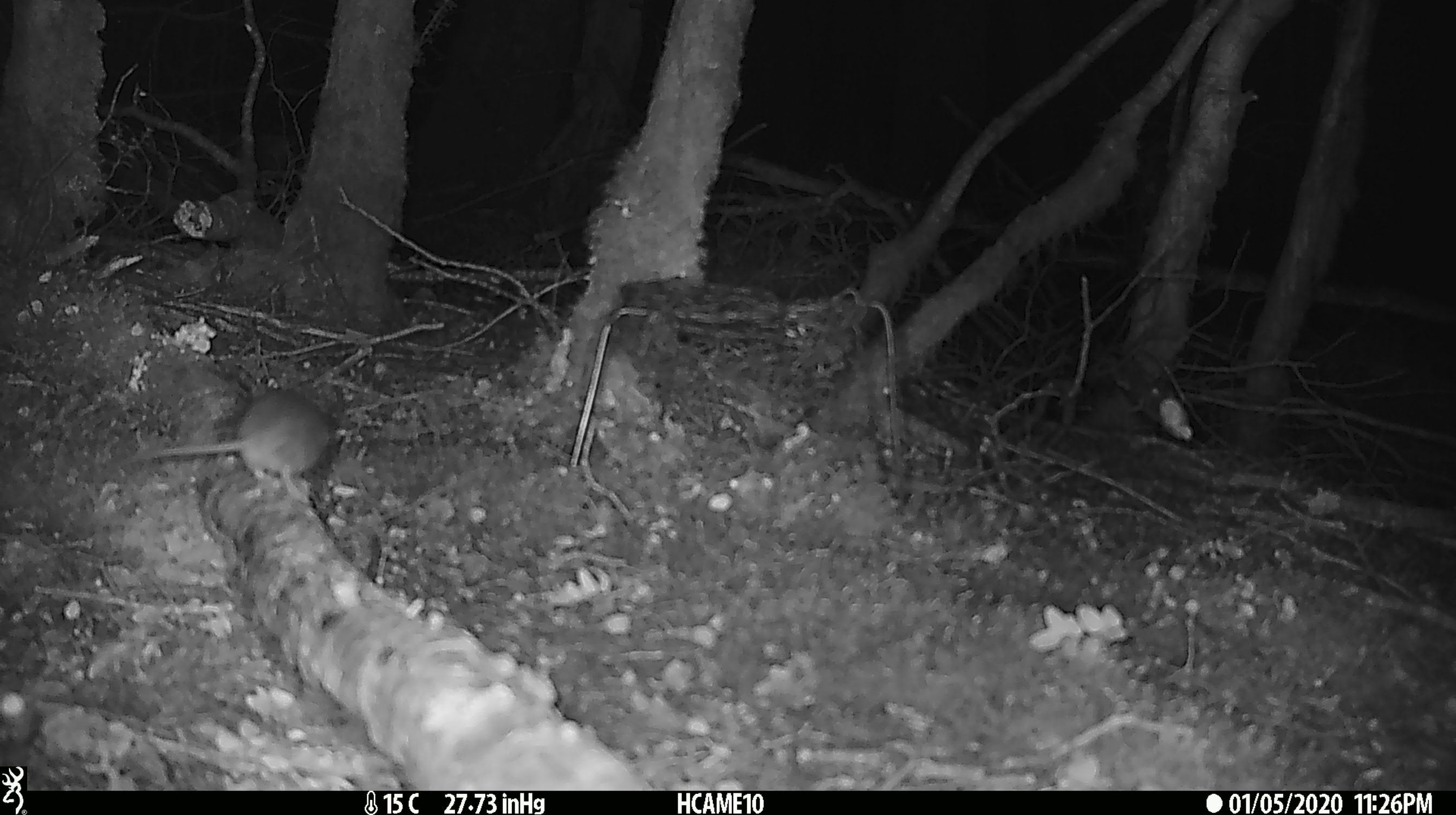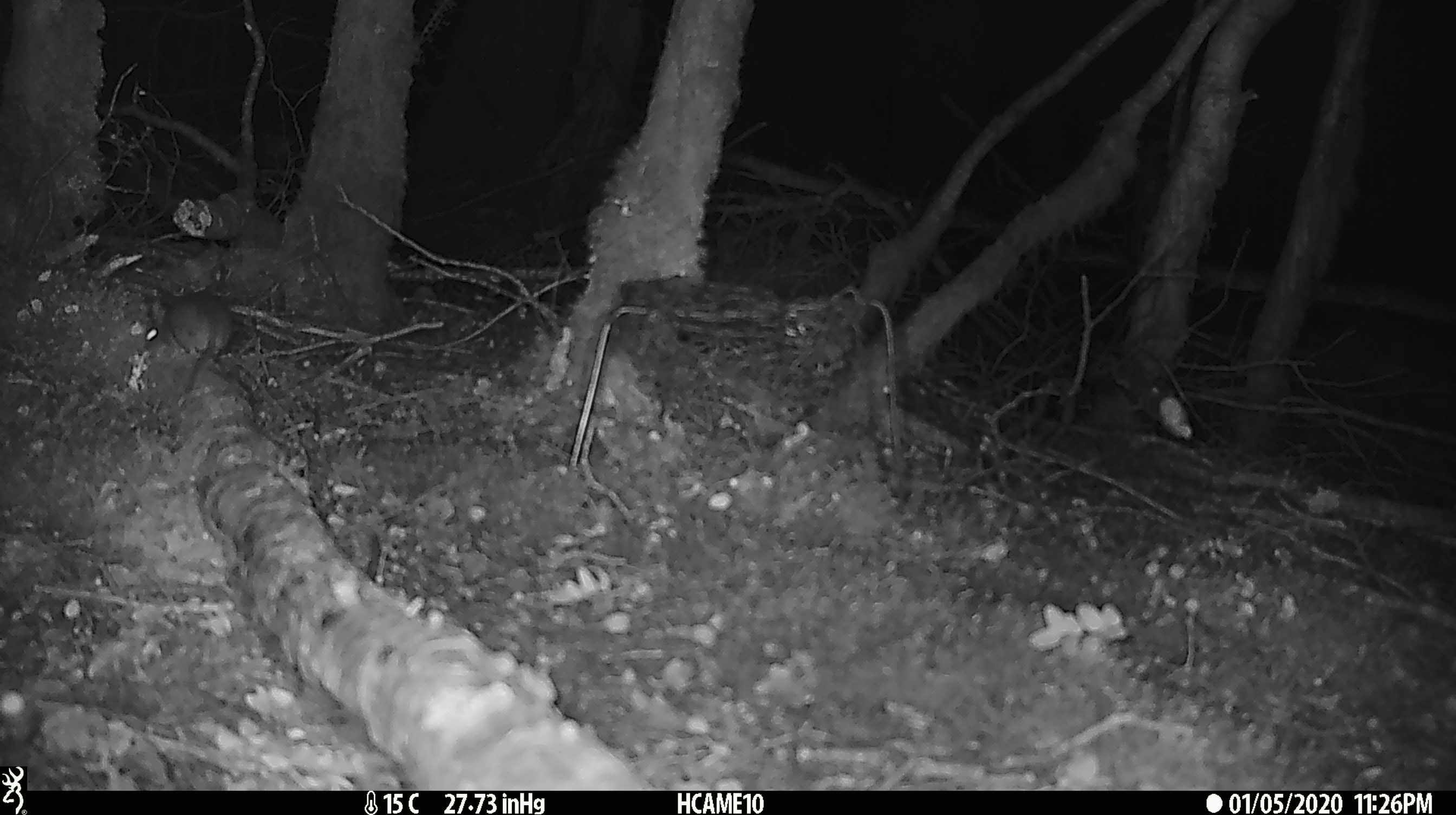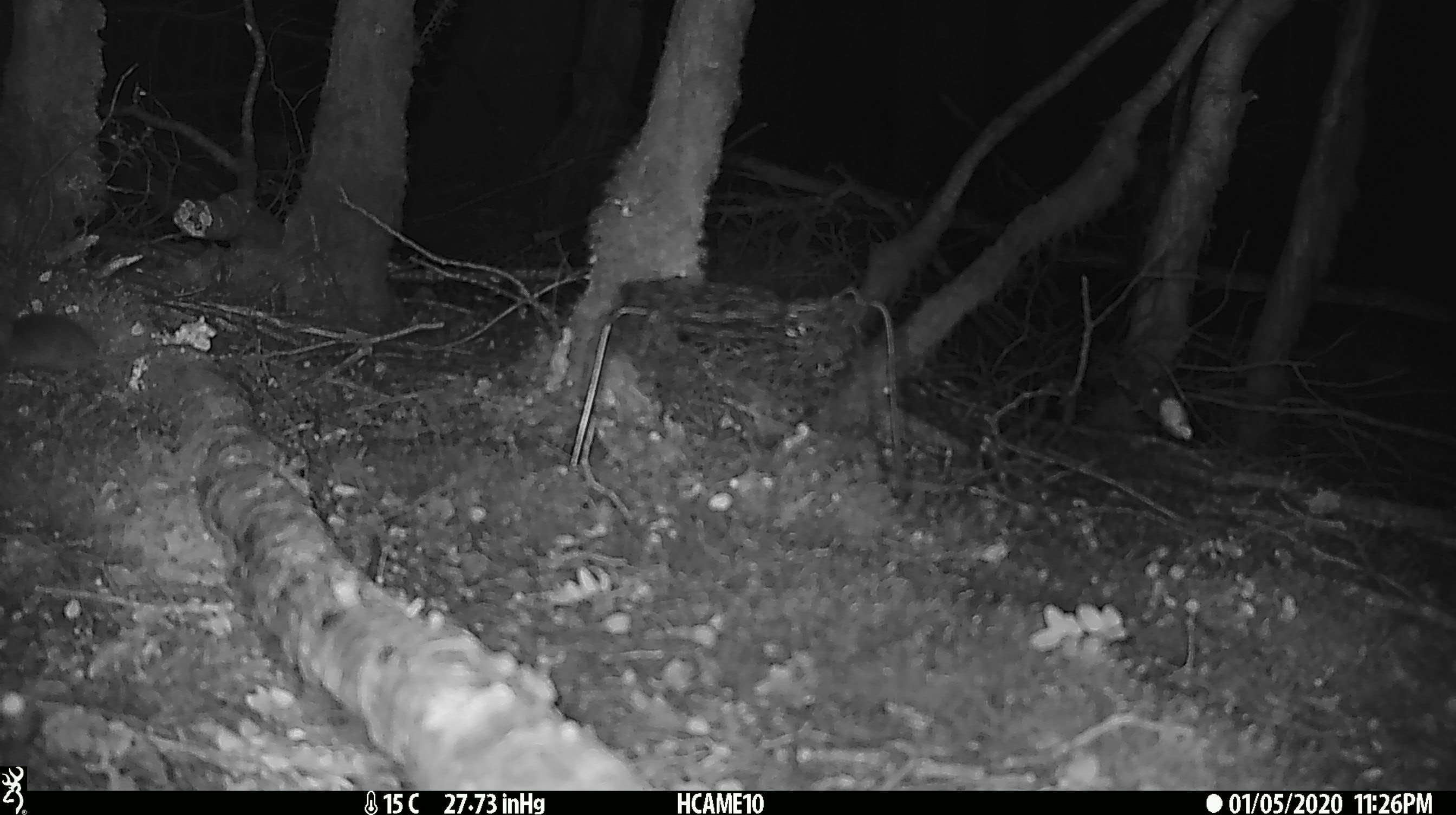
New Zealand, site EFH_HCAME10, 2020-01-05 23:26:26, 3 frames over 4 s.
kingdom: Animalia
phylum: Chordata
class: Mammalia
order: Rodentia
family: Muridae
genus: Mus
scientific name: Mus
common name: mouse